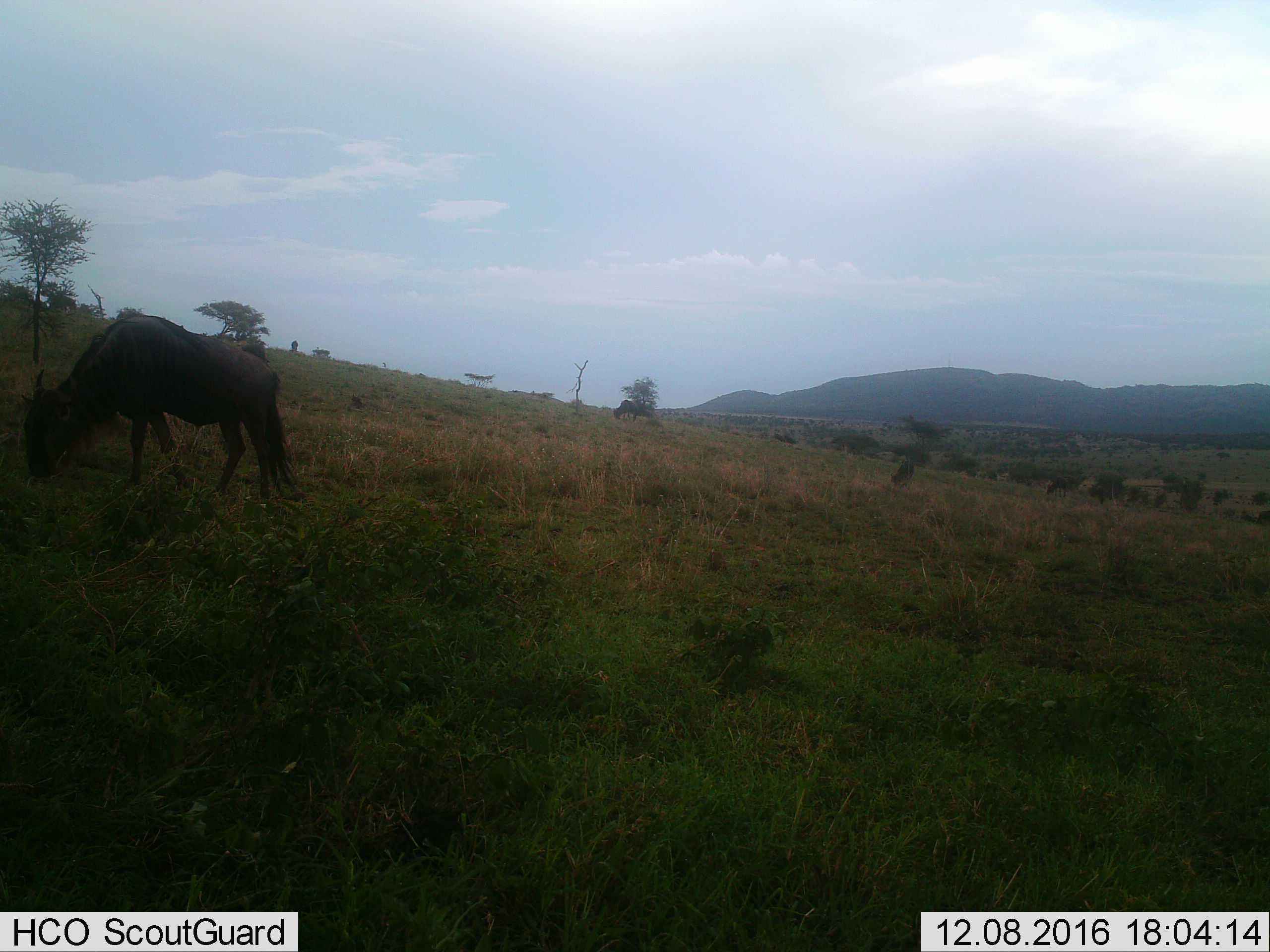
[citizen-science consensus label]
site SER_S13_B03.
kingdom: Animalia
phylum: Chordata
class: Mammalia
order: Artiodactyla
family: Bovidae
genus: Connochaetes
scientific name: Connochaetes taurinus taurinus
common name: blue wildebeest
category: wildebeestblue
Wildebeestblue (blue wildebeest) (Connochaetes taurinus taurinus), count 4. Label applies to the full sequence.